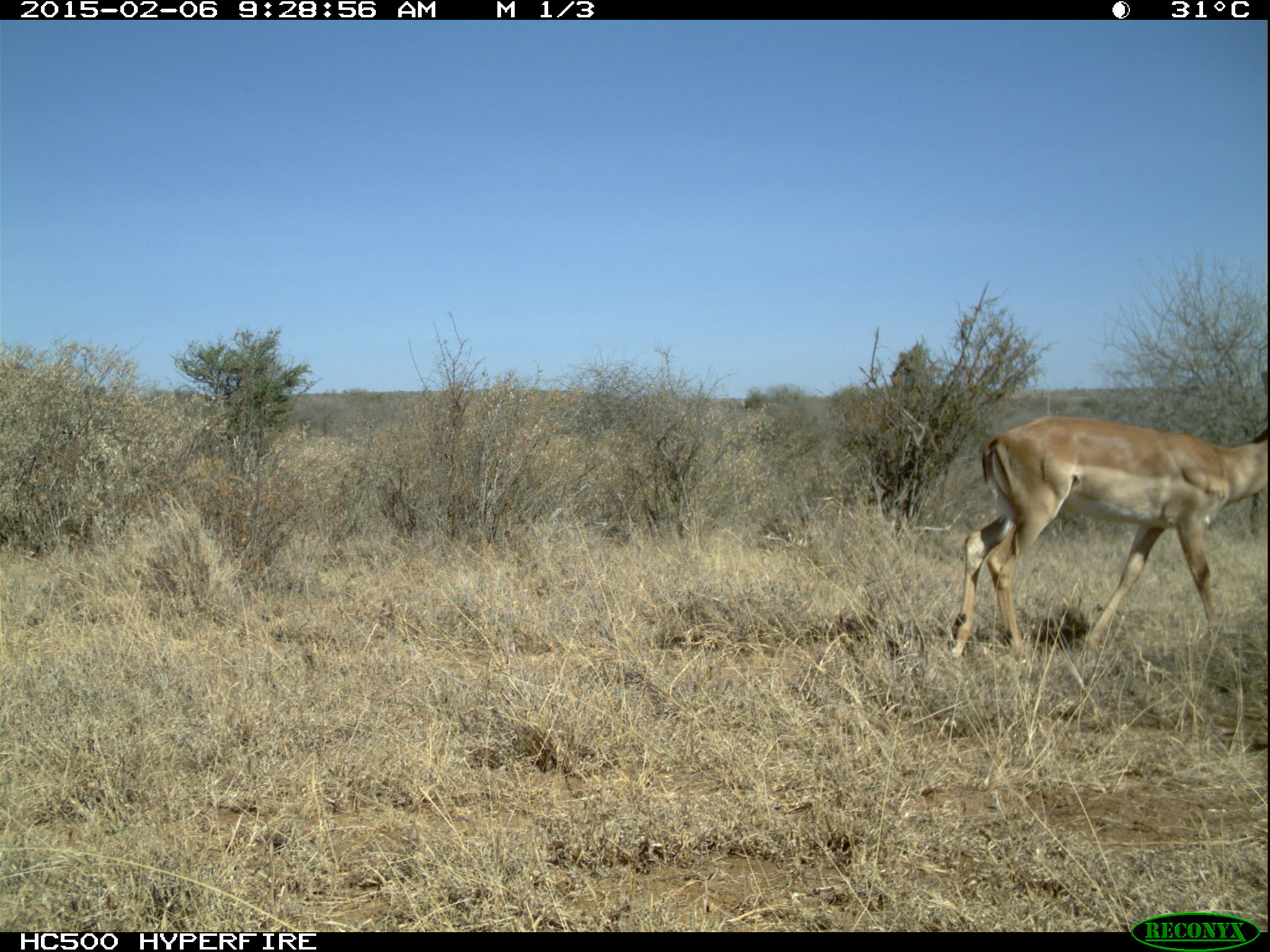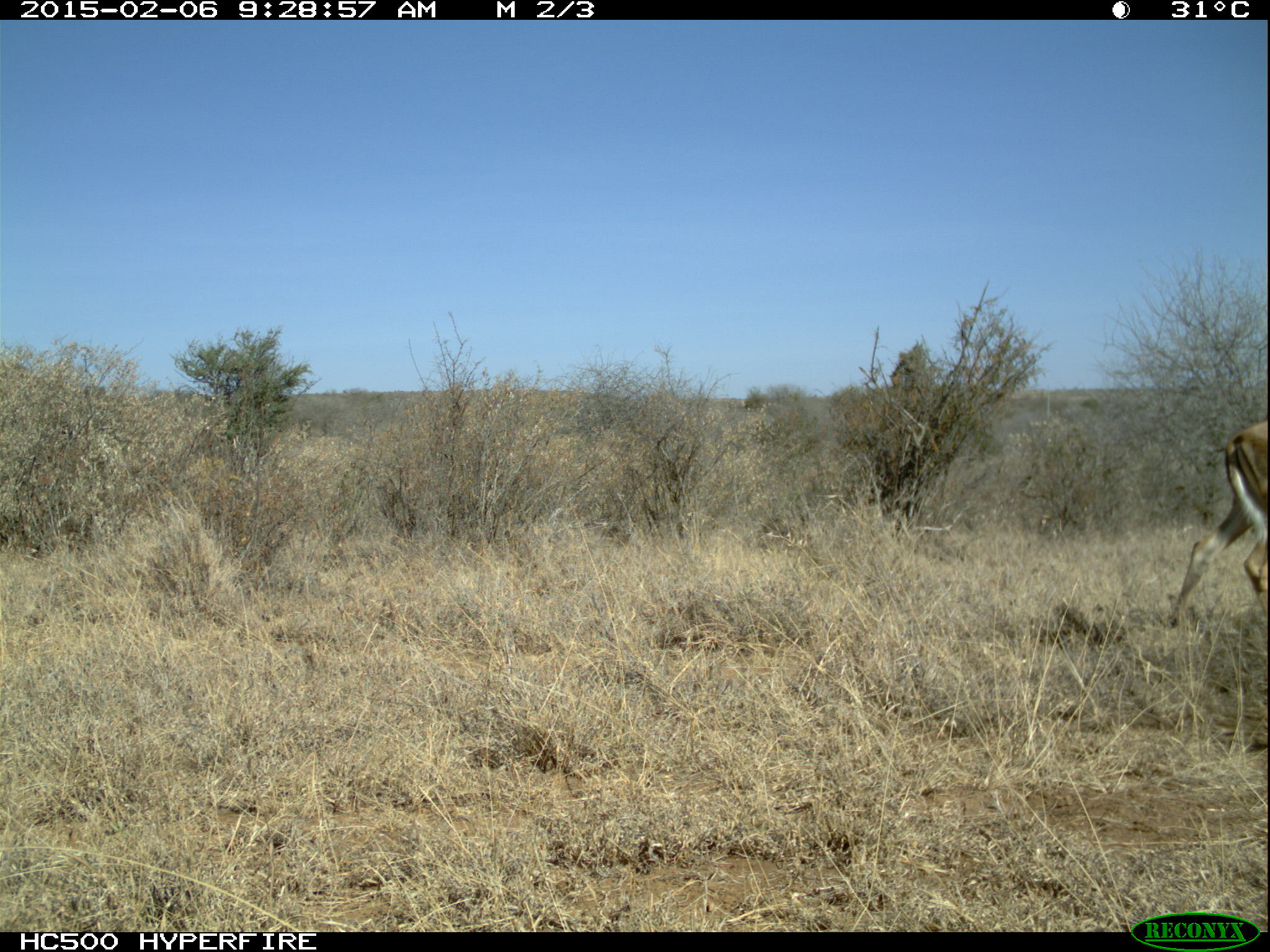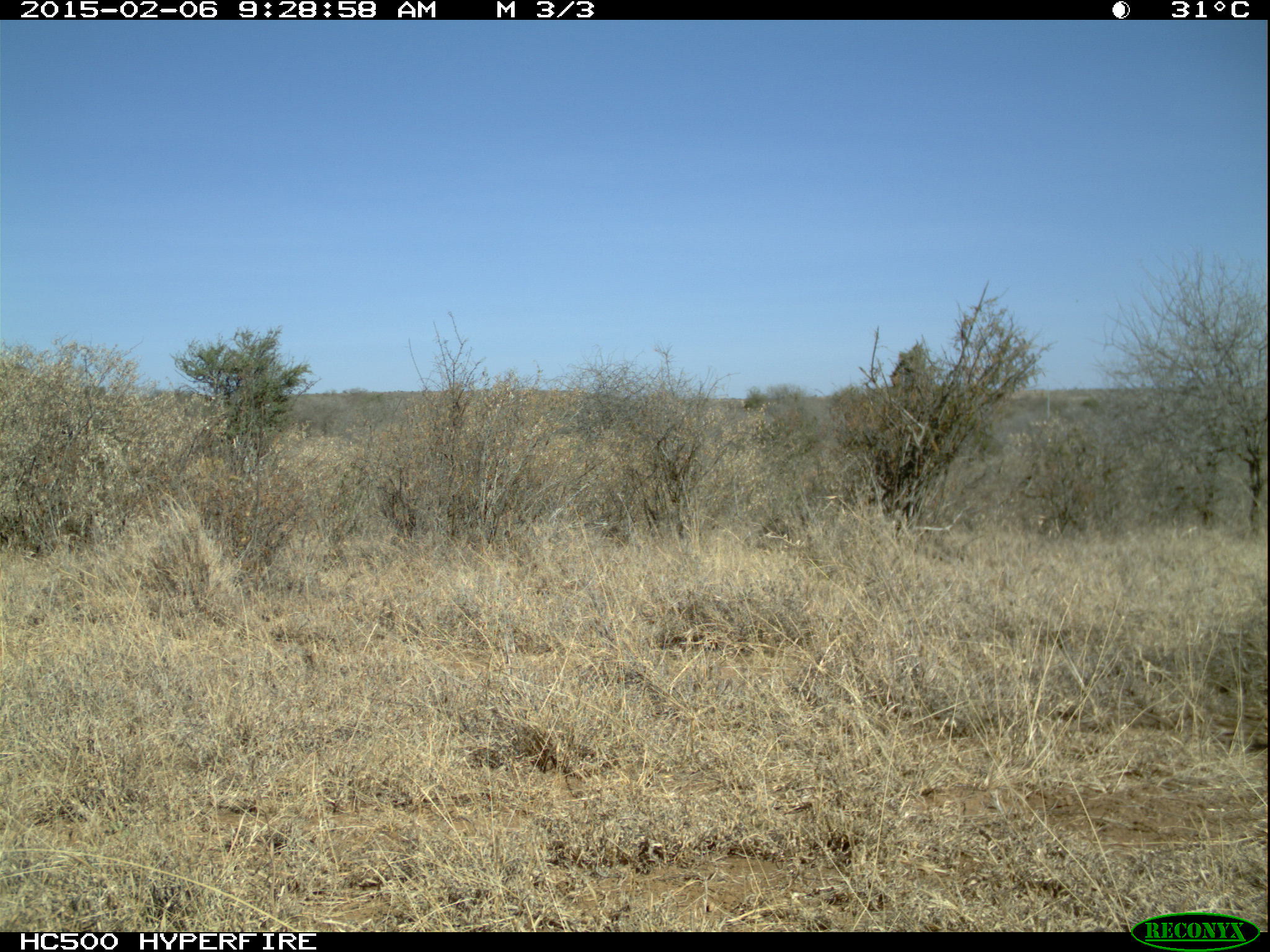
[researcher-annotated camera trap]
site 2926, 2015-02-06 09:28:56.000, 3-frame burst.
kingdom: Animalia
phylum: Chordata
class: Mammalia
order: Artiodactyla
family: Bovidae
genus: Aepyceros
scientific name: Aepyceros melampus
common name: impala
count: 1